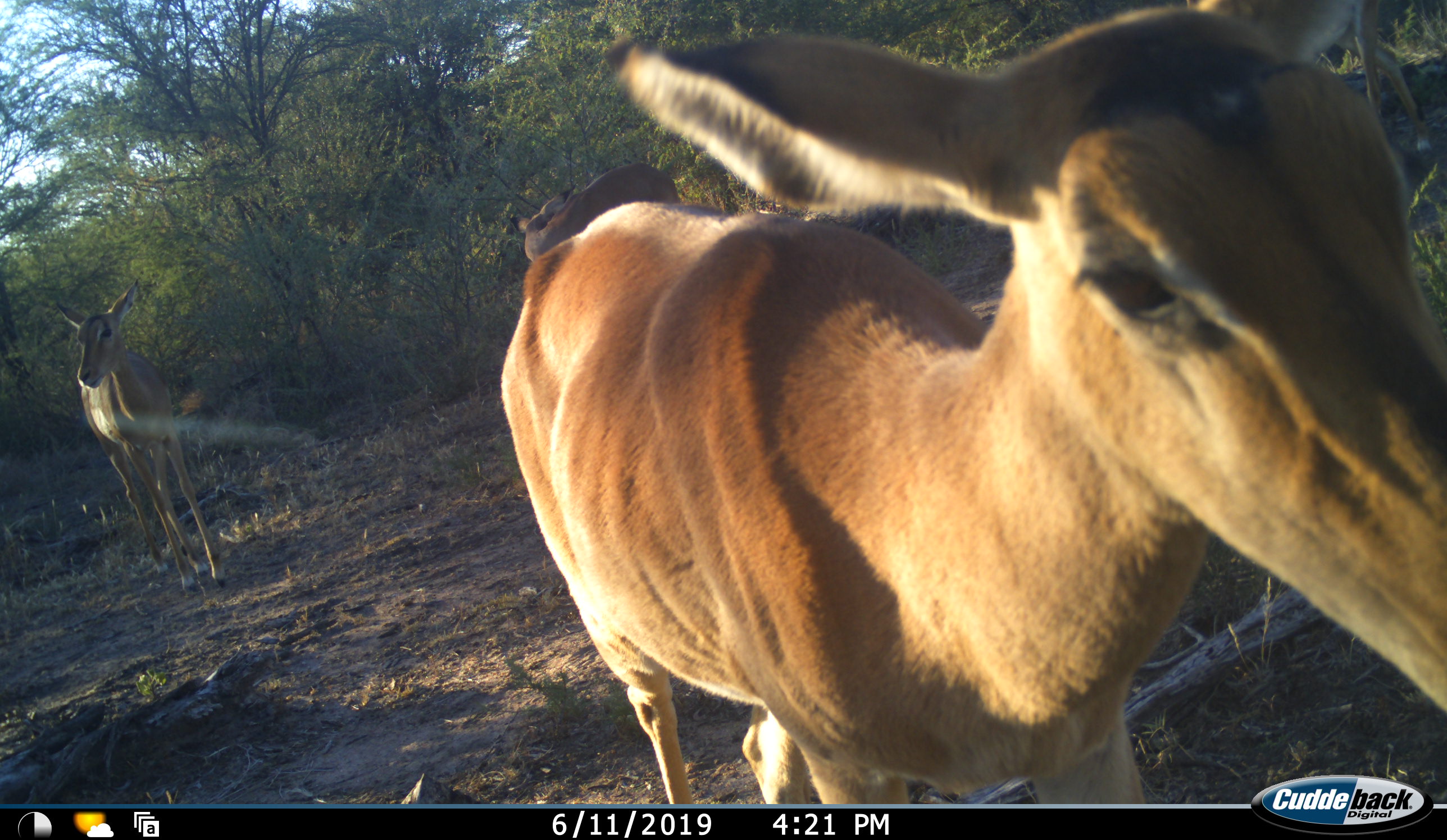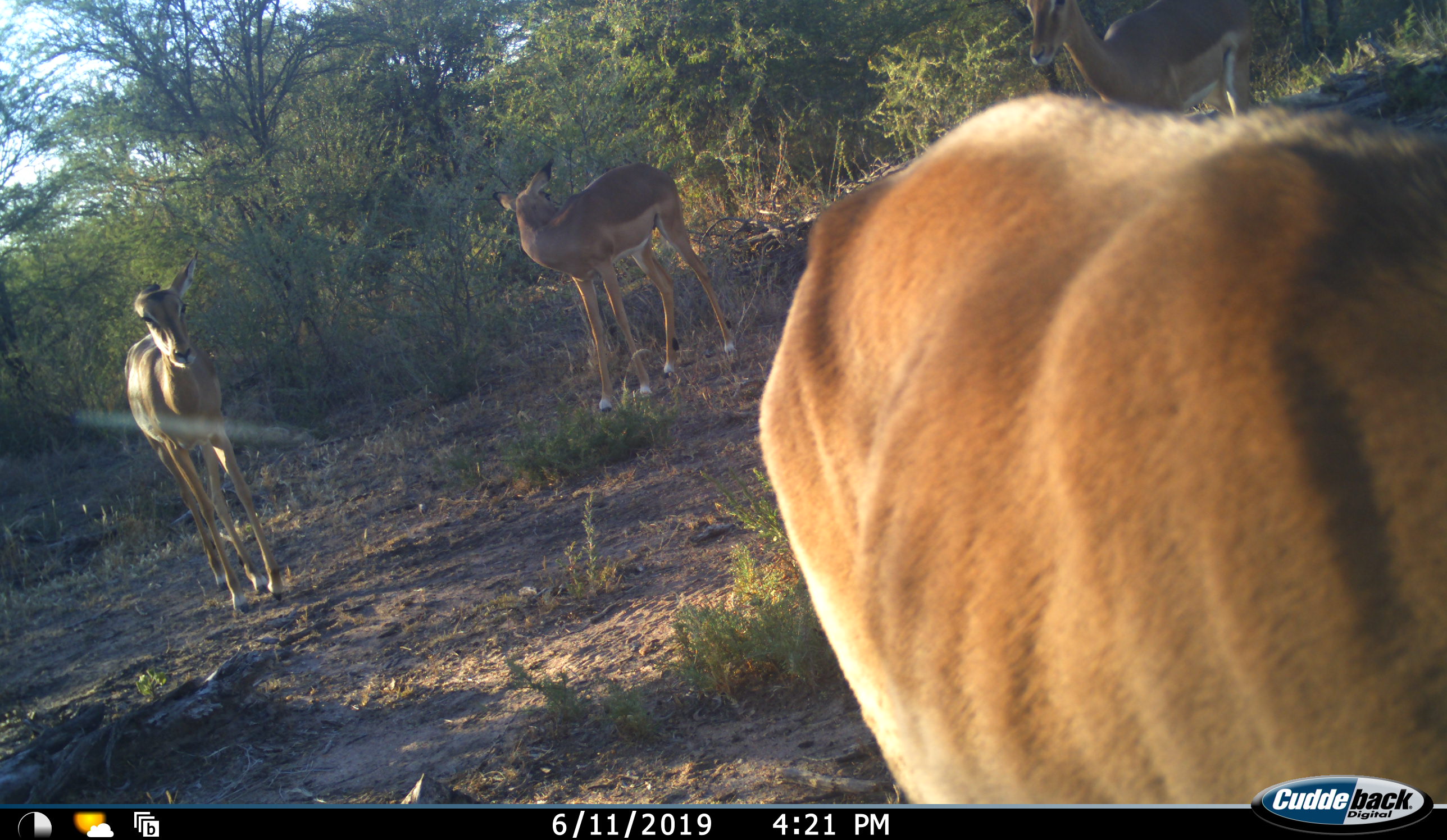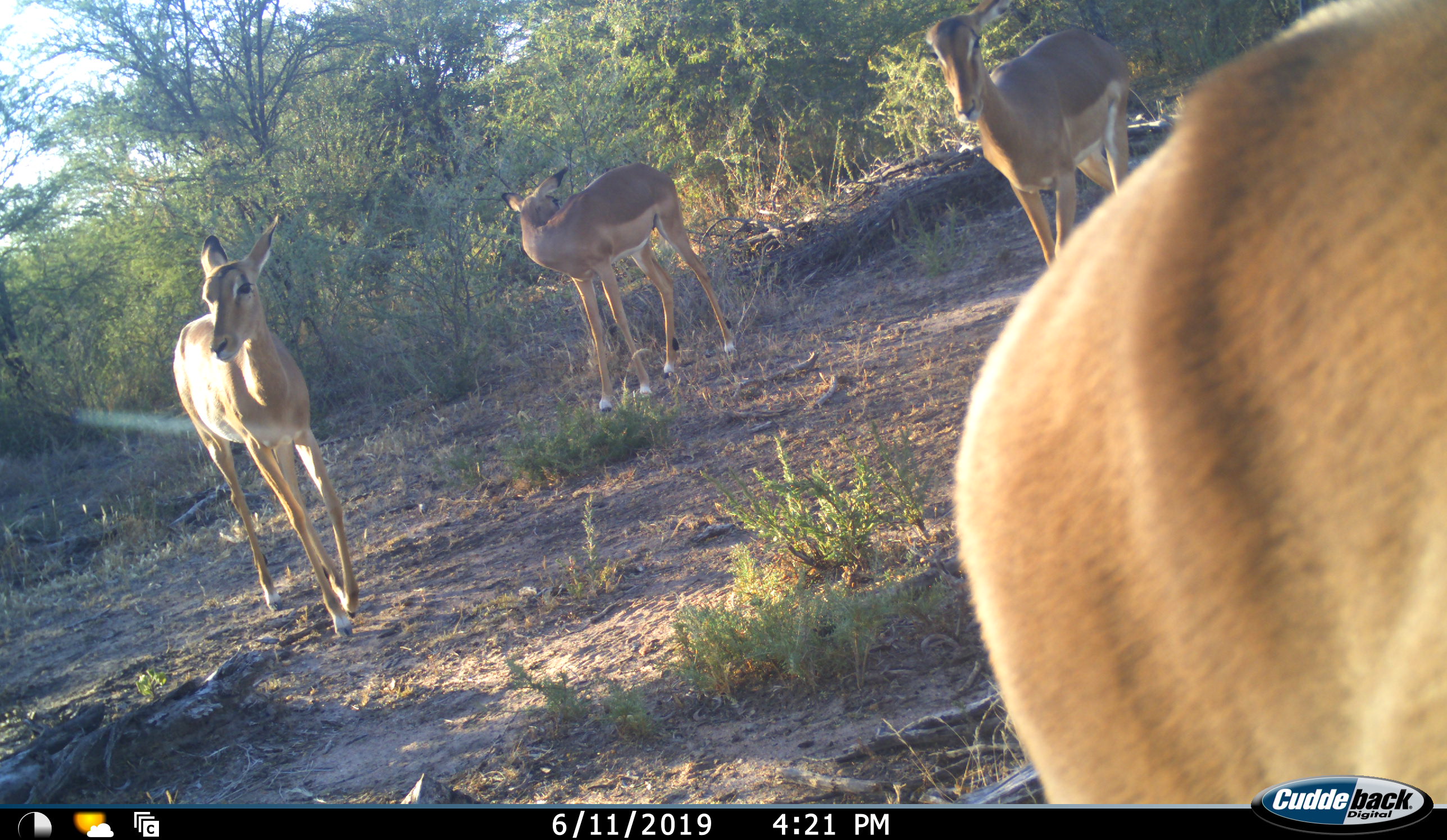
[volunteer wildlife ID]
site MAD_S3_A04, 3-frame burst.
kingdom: Animalia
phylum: Chordata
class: Mammalia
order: Artiodactyla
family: Bovidae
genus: Aepyceros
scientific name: Aepyceros melampus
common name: impala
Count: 4.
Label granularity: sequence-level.